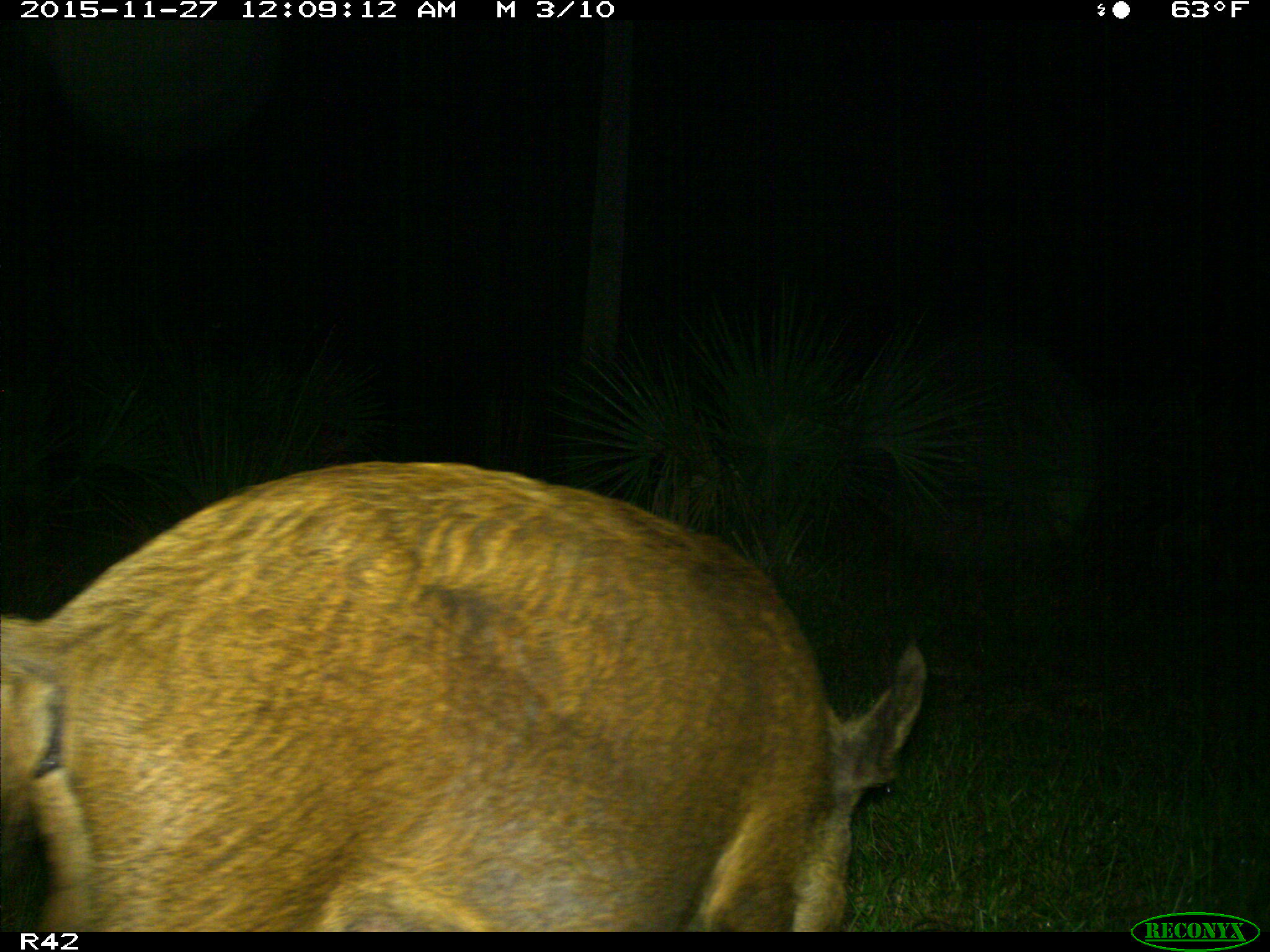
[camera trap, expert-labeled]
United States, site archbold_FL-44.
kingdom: Animalia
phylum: Chordata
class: Mammalia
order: Artiodactyla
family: Suidae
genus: Sus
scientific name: Sus scrofa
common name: wild boar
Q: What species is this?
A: Sus scrofa (wild boar).